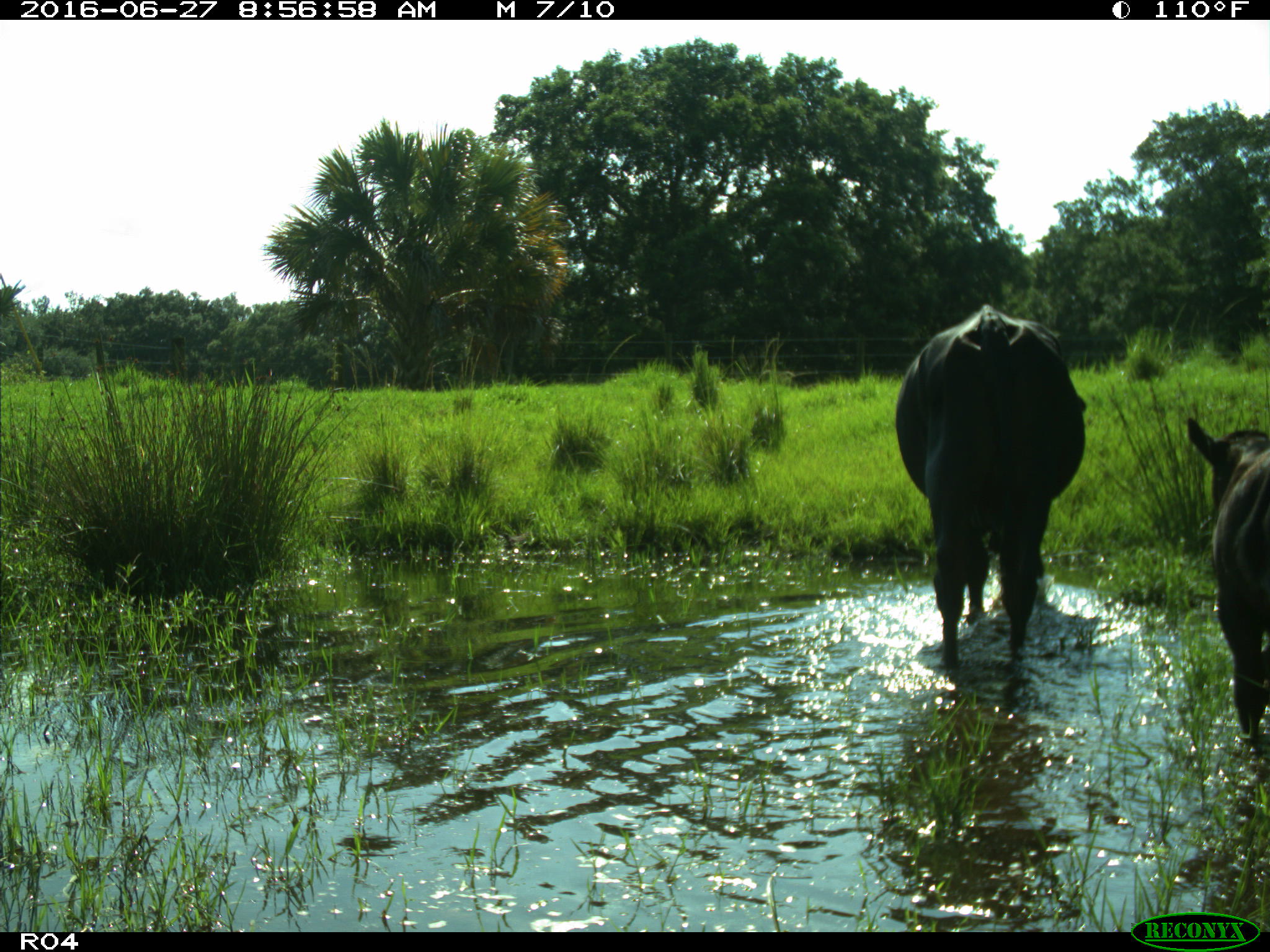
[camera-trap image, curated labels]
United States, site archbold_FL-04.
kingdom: Animalia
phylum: Chordata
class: Mammalia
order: Artiodactyla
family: Bovidae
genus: Bos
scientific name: Bos taurus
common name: domestic cow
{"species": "Bos taurus (domestic cow)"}